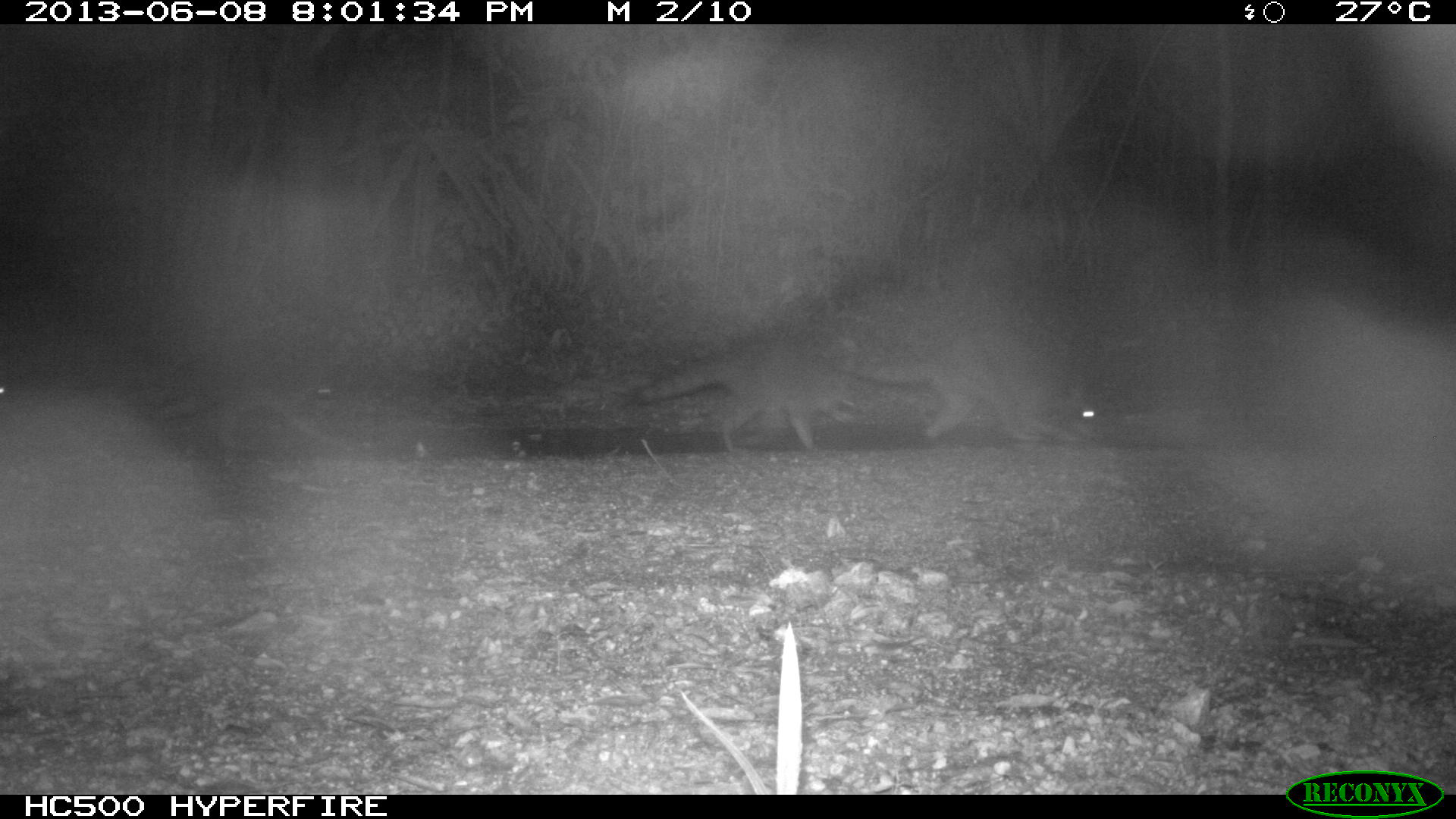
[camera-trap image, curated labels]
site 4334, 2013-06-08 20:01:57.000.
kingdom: Animalia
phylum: Chordata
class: Mammalia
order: Carnivora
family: Procyonidae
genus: Procyon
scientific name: Procyon lotor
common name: common raccoon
Procyon lotor (common raccoon), count 4.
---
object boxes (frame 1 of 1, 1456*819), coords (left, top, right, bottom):
procyon lotor: (832, 336, 1081, 437); (635, 353, 856, 451); (155, 368, 366, 466)